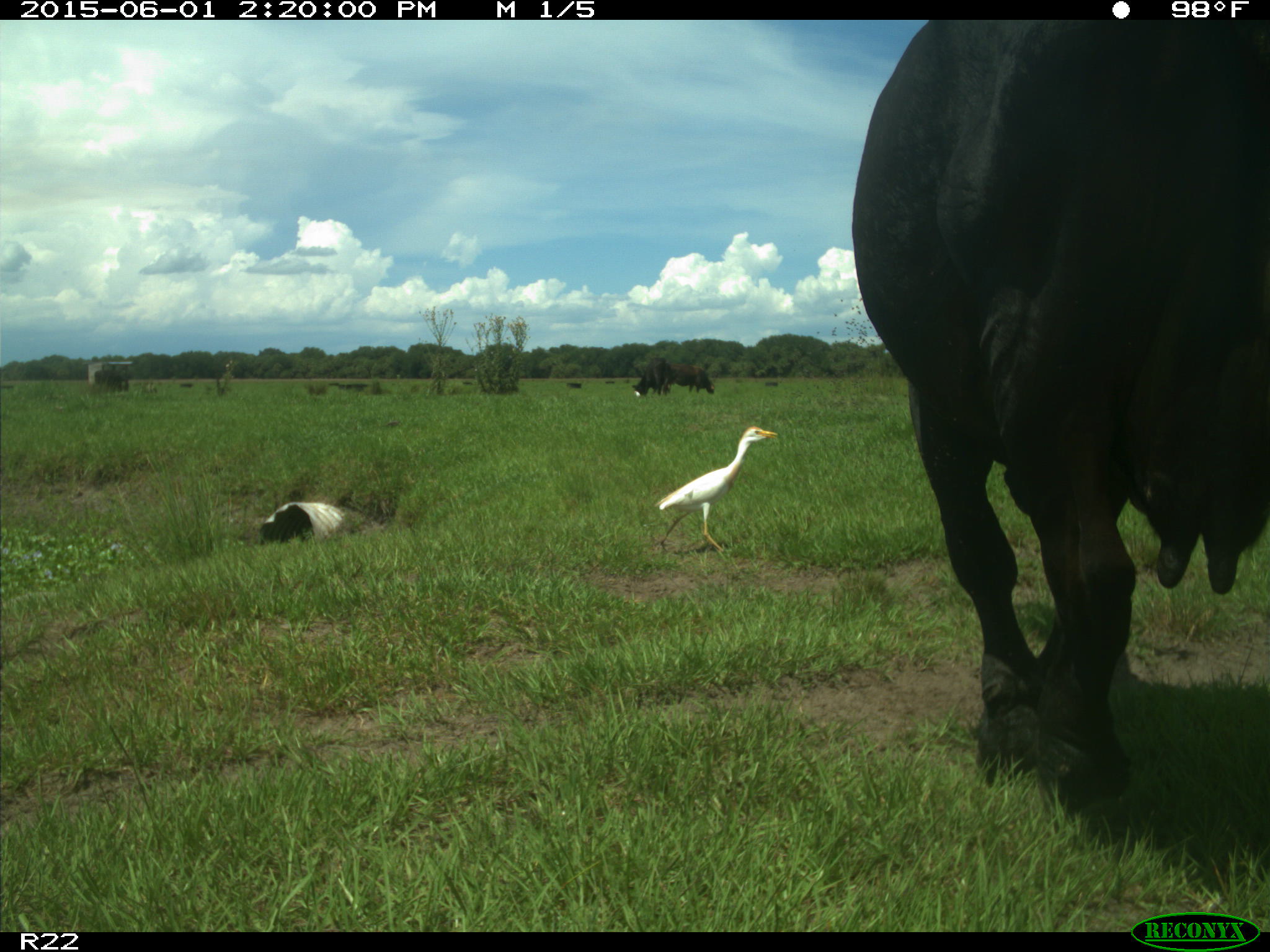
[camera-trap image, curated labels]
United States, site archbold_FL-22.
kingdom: Animalia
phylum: Chordata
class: Mammalia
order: Artiodactyla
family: Bovidae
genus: Bos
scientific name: Bos taurus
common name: domestic cow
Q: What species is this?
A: Bos taurus (domestic cow).